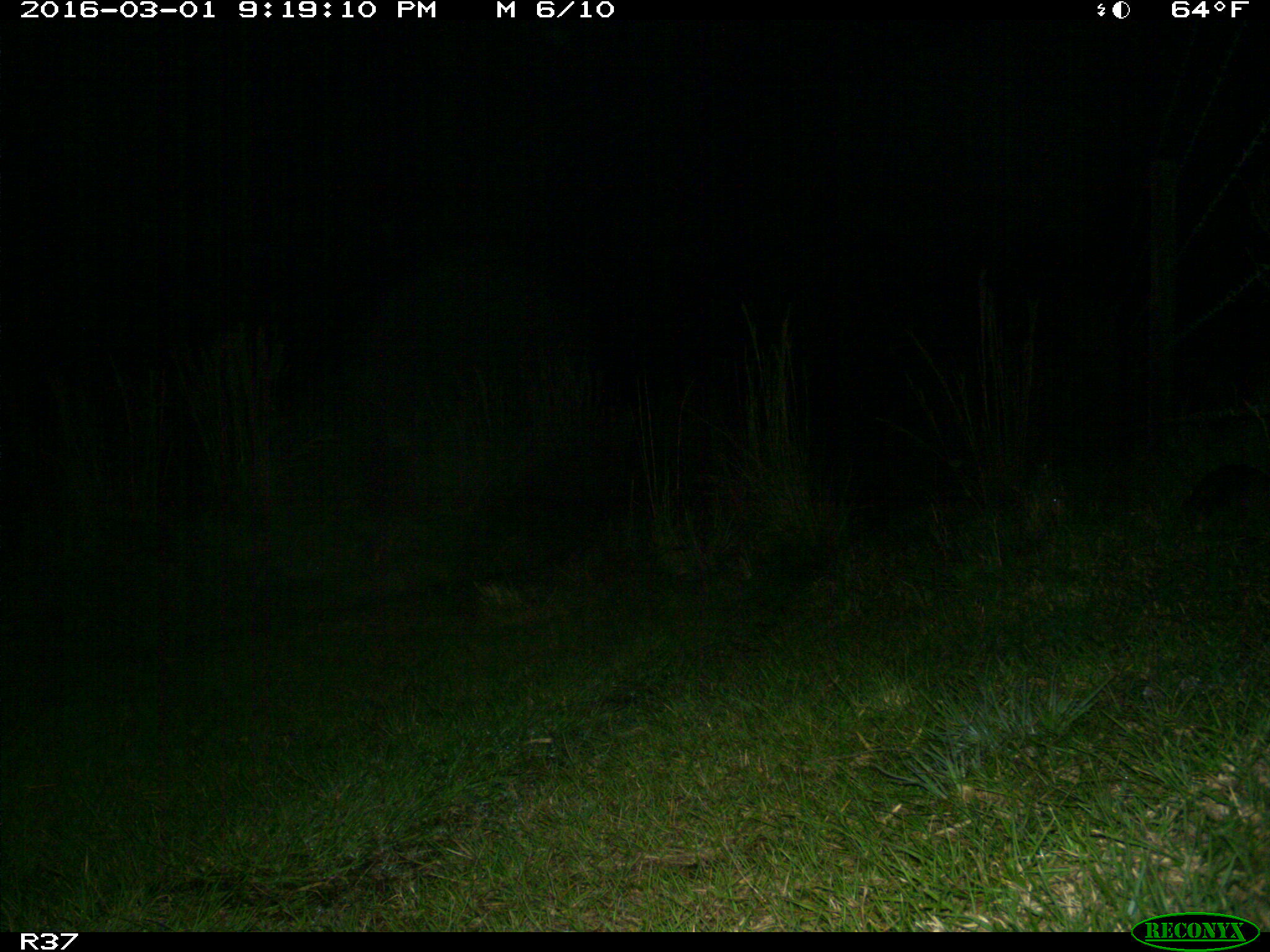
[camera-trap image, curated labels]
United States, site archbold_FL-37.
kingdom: Animalia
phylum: Chordata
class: Mammalia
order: Cingulata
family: Dasypodidae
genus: Dasypus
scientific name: Dasypus novemcinctus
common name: nine-banded armadillo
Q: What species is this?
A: Dasypus novemcinctus (nine-banded armadillo).